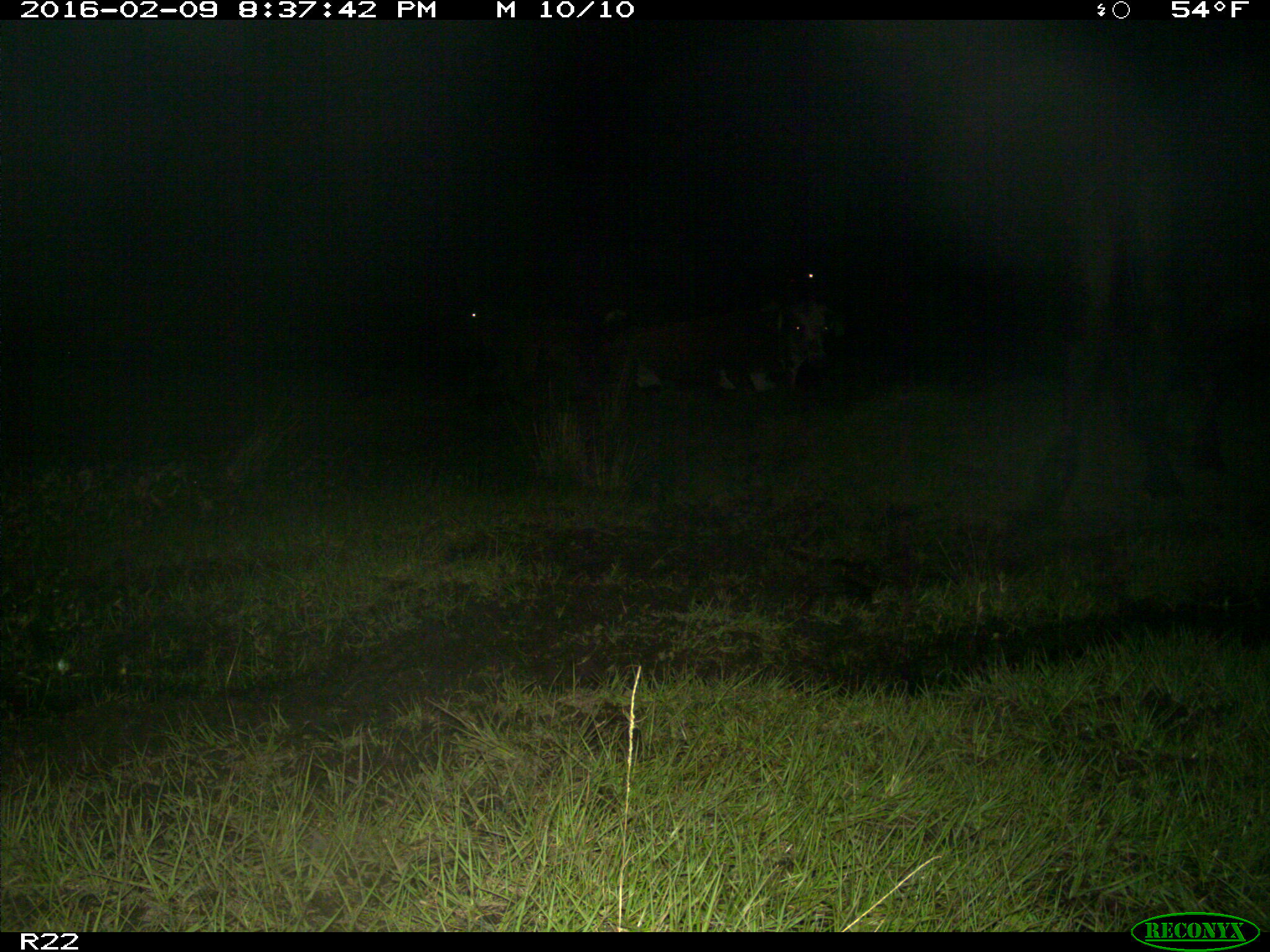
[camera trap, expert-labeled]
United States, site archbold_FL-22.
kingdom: Animalia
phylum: Chordata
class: Mammalia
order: Artiodactyla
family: Bovidae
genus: Bos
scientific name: Bos taurus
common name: domestic cow